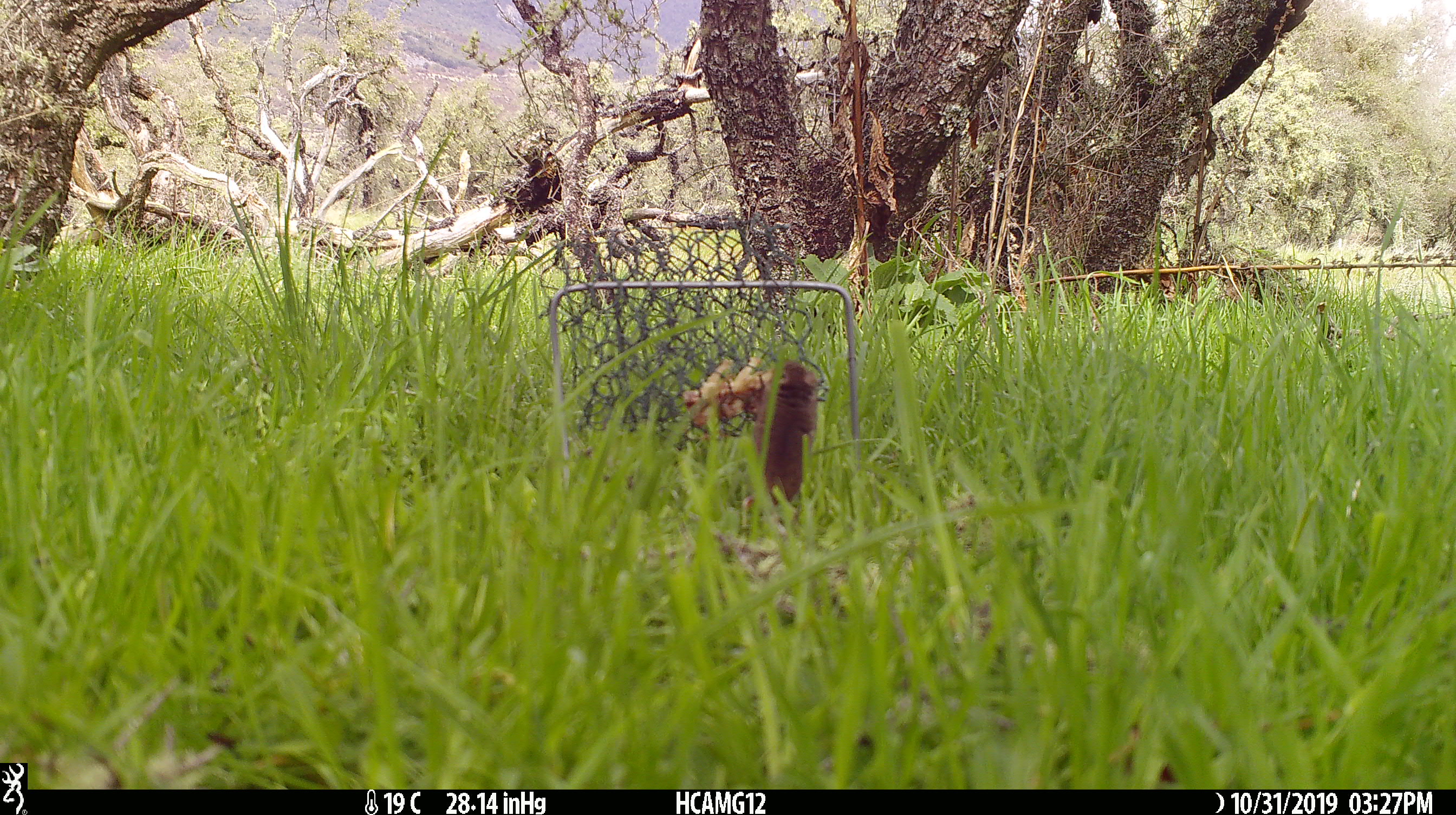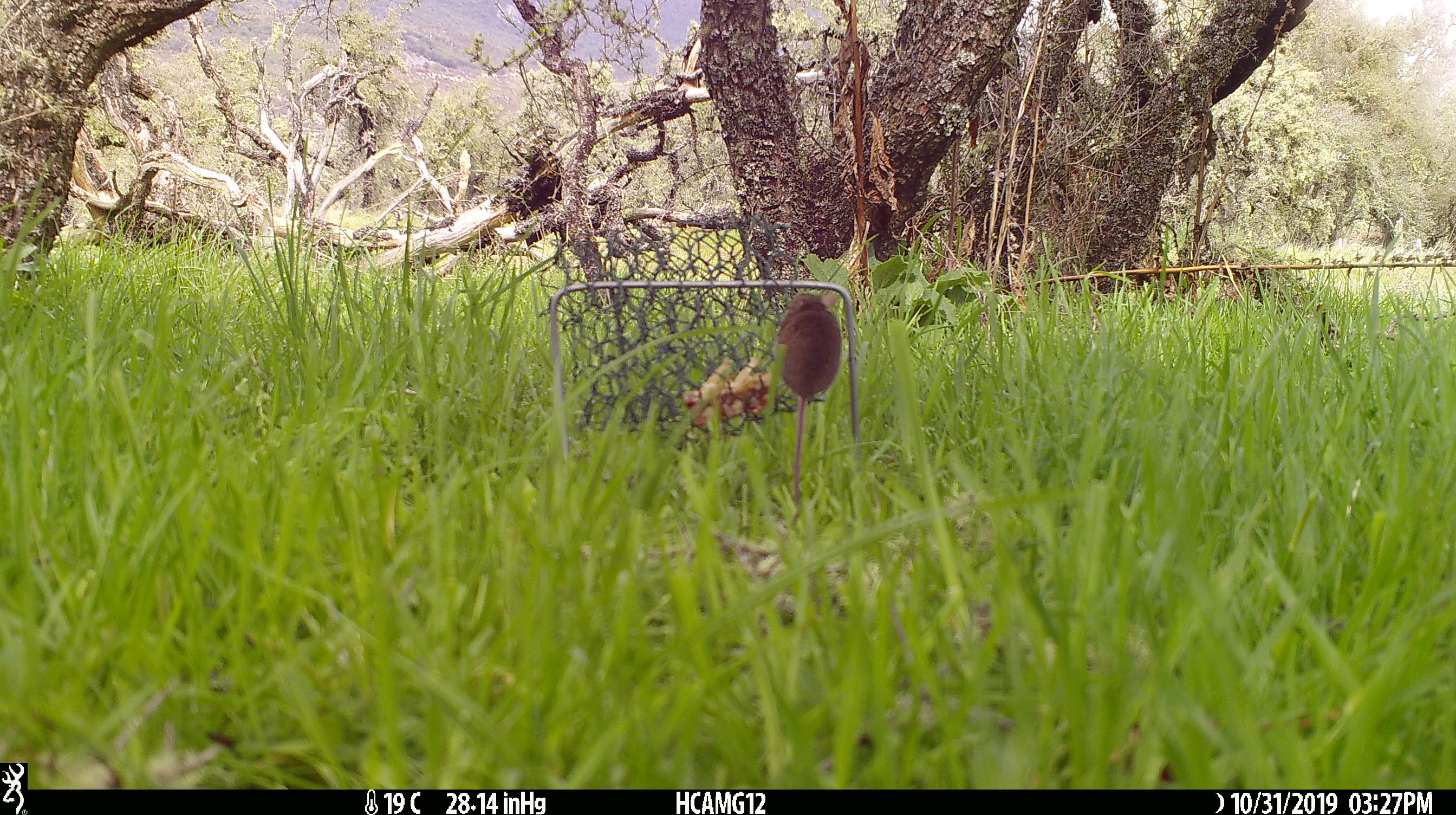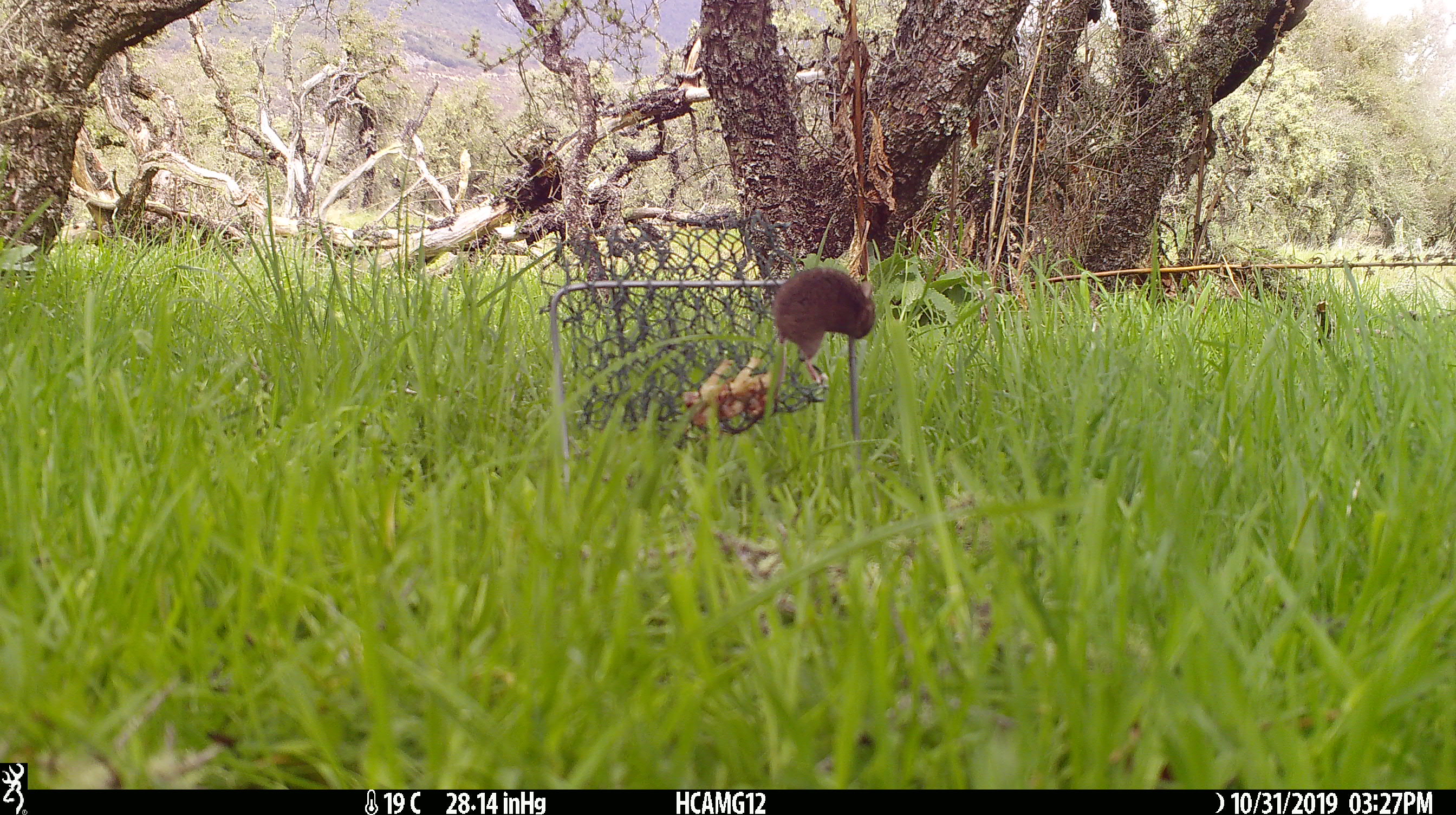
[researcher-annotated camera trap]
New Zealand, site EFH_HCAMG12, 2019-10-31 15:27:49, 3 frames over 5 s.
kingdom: Animalia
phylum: Chordata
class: Mammalia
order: Rodentia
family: Muridae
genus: Mus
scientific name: Mus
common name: mouse